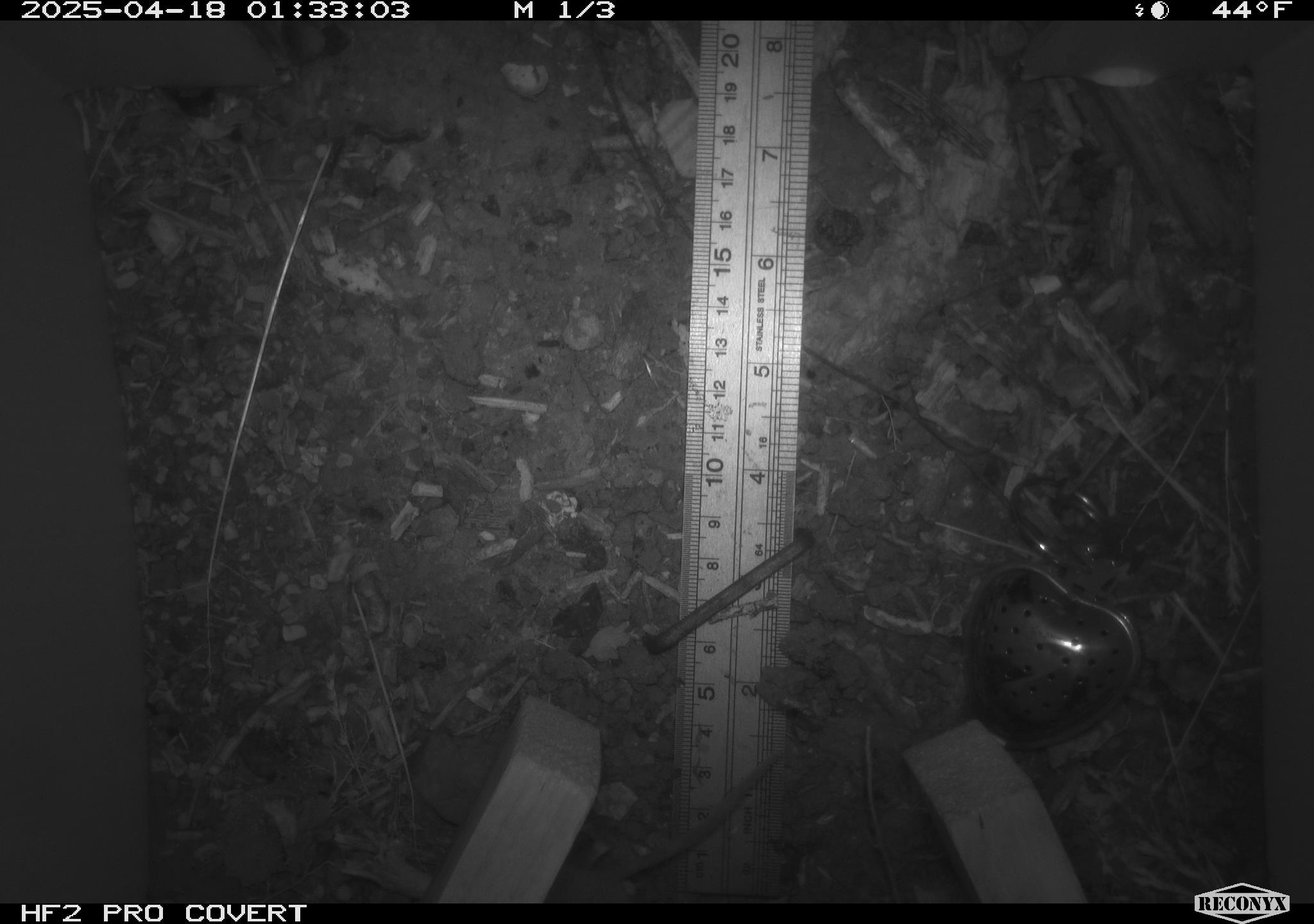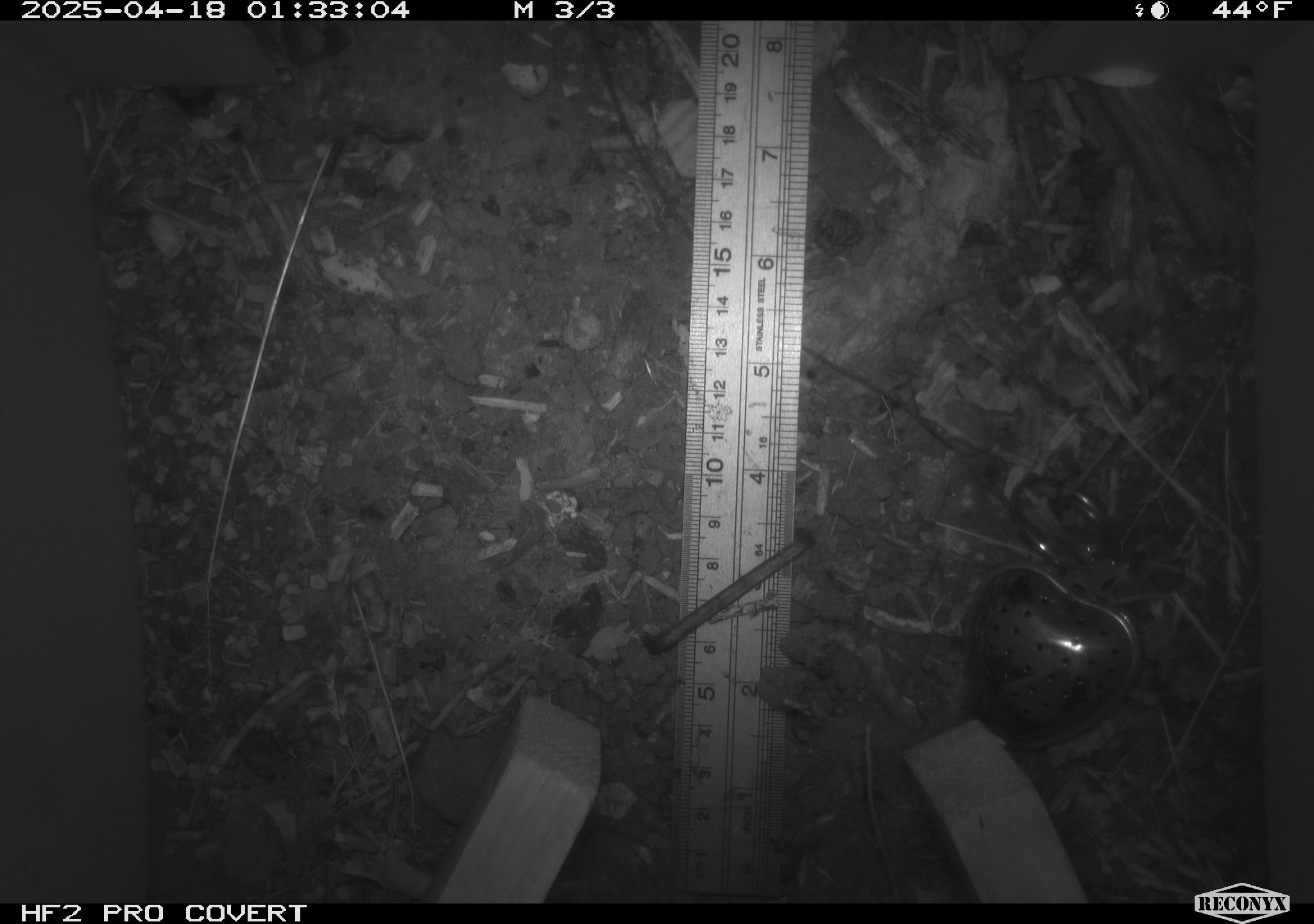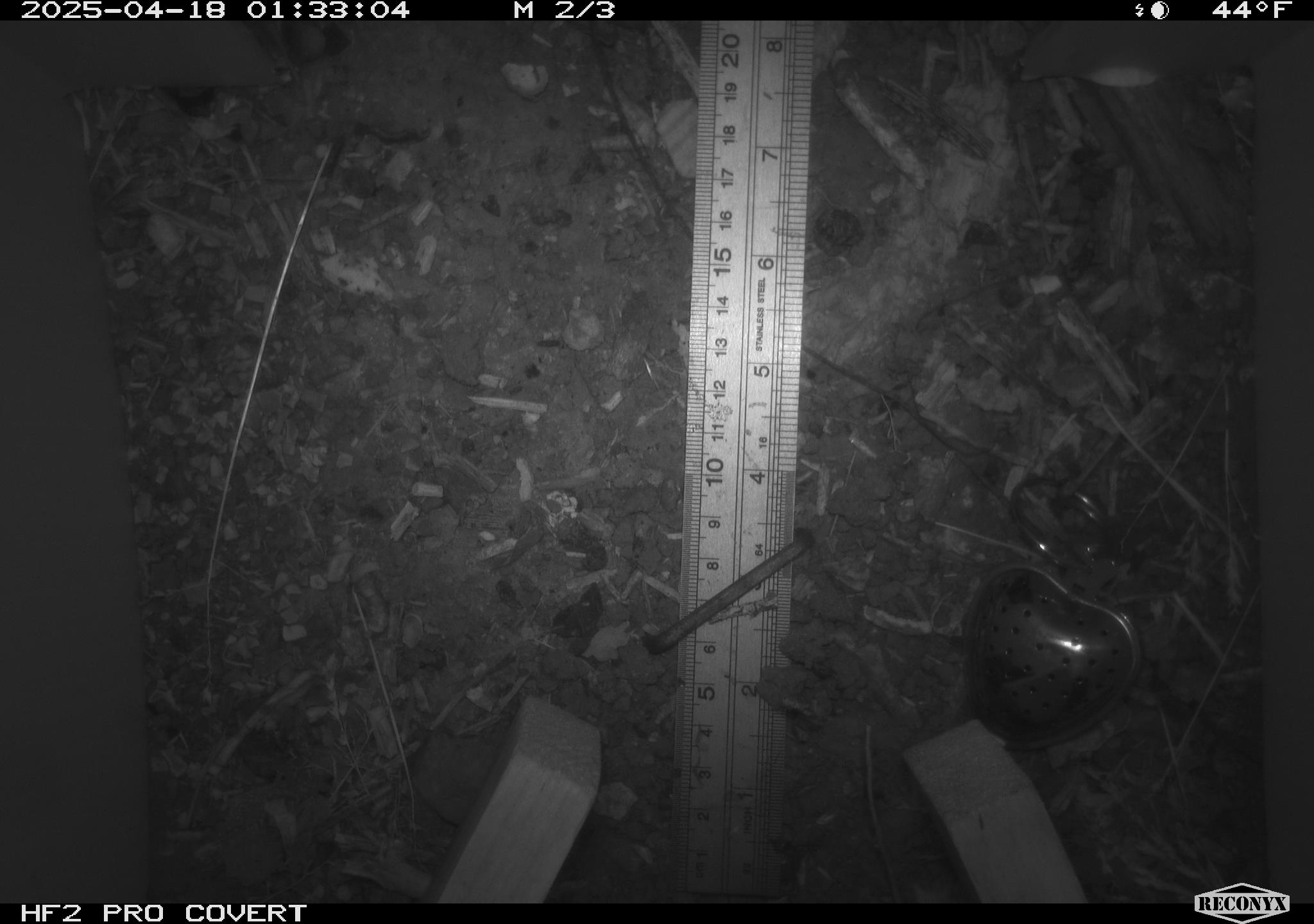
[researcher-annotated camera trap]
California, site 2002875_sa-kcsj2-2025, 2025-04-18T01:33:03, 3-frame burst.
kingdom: Animalia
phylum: Chordata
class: Mammalia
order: Rodentia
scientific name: Rodentia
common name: rodent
Rodent (Rodentia).